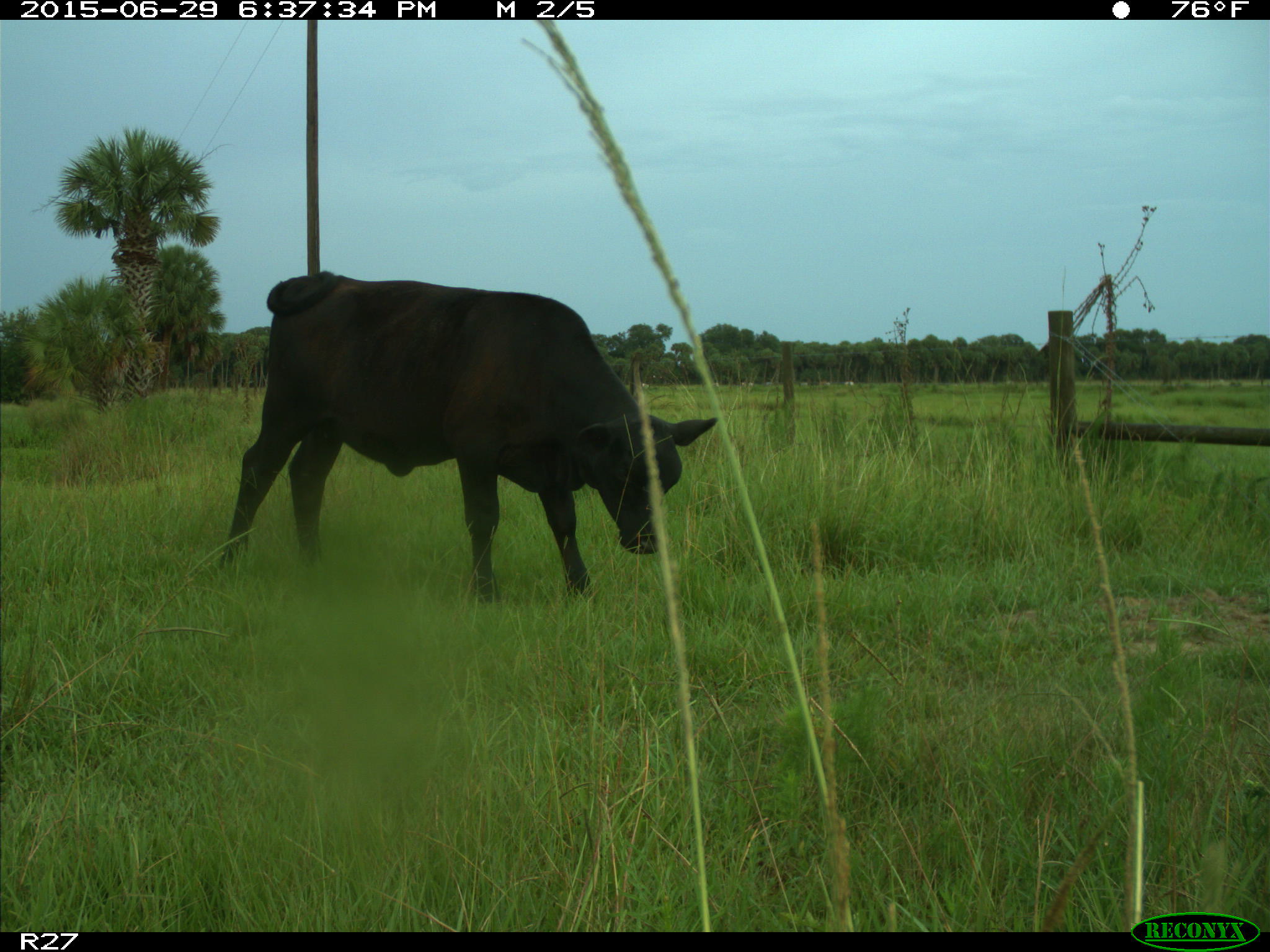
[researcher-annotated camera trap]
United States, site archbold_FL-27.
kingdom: Animalia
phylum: Chordata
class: Mammalia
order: Artiodactyla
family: Bovidae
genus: Bos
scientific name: Bos taurus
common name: domestic cow